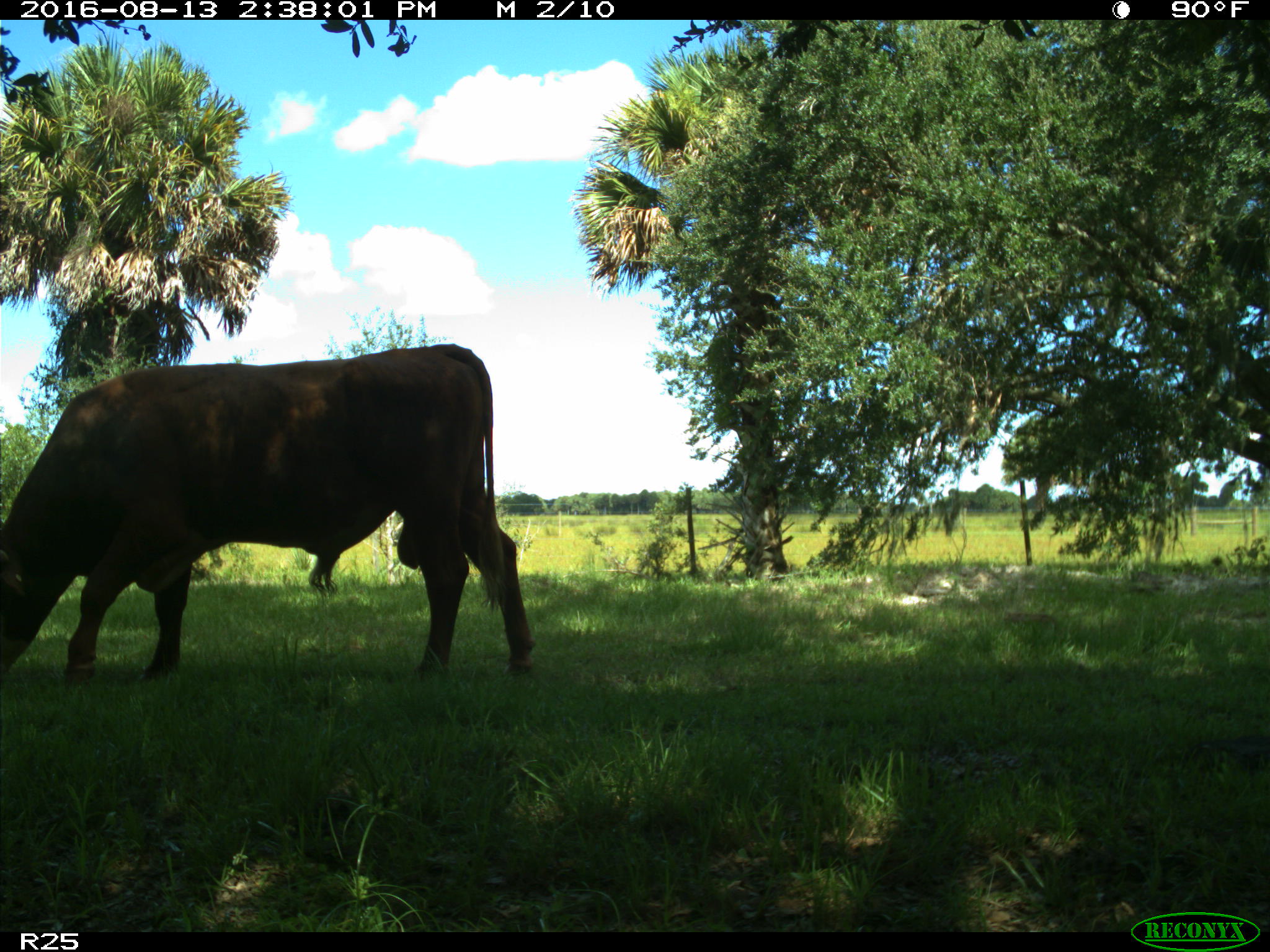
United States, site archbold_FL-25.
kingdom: Animalia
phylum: Chordata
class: Mammalia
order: Artiodactyla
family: Bovidae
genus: Bos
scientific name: Bos taurus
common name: domestic cow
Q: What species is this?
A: Bos taurus (domestic cow).